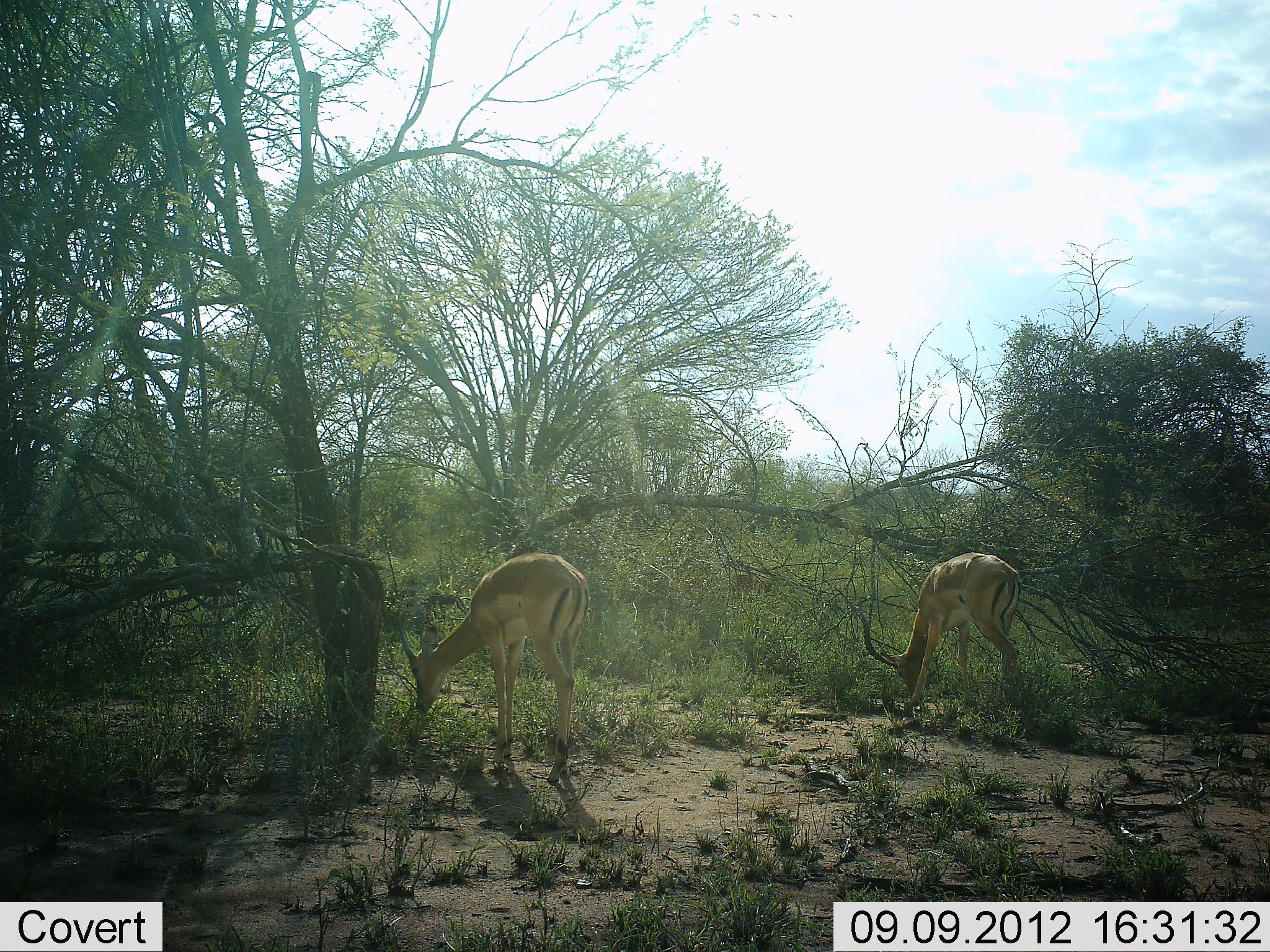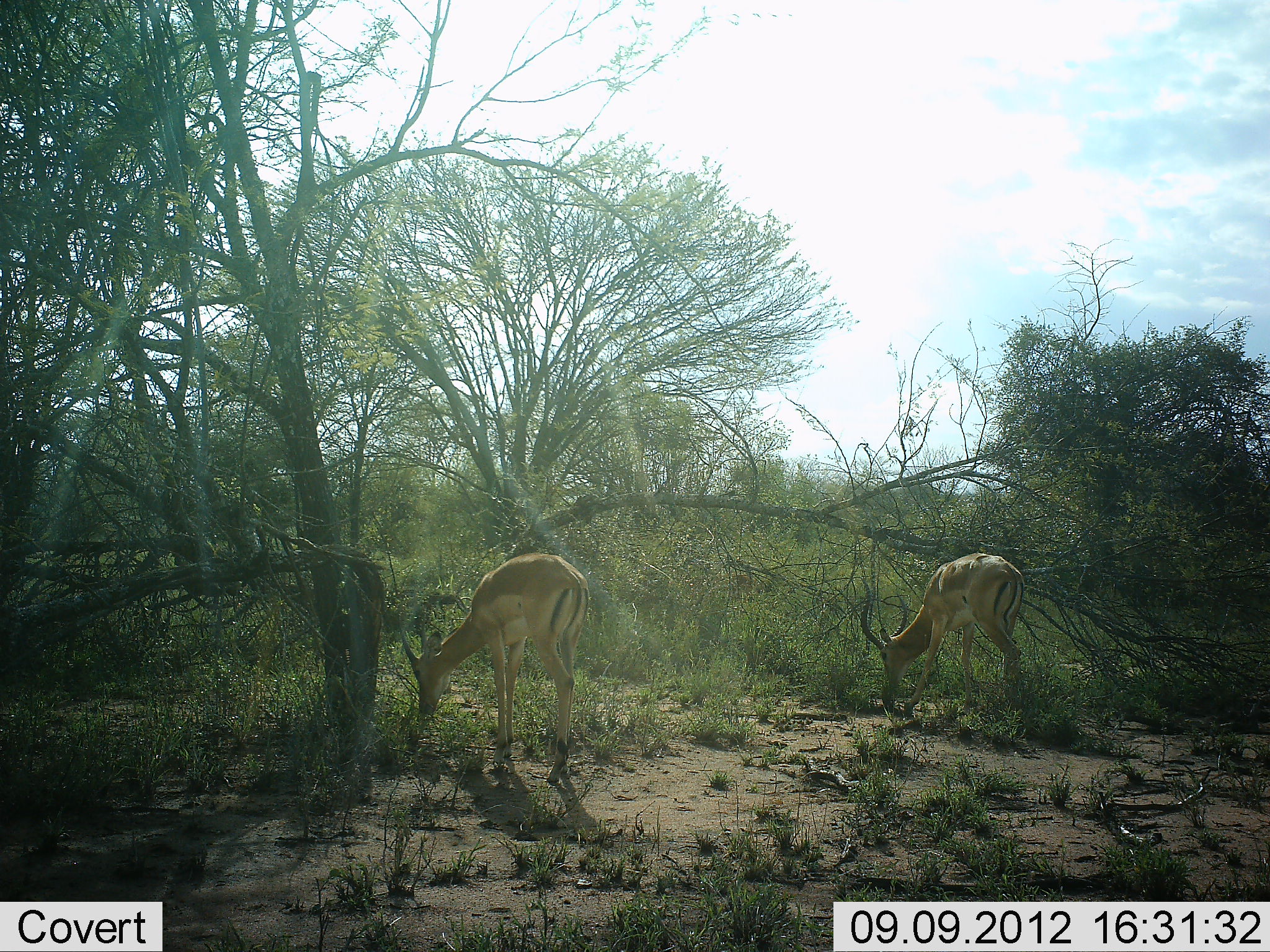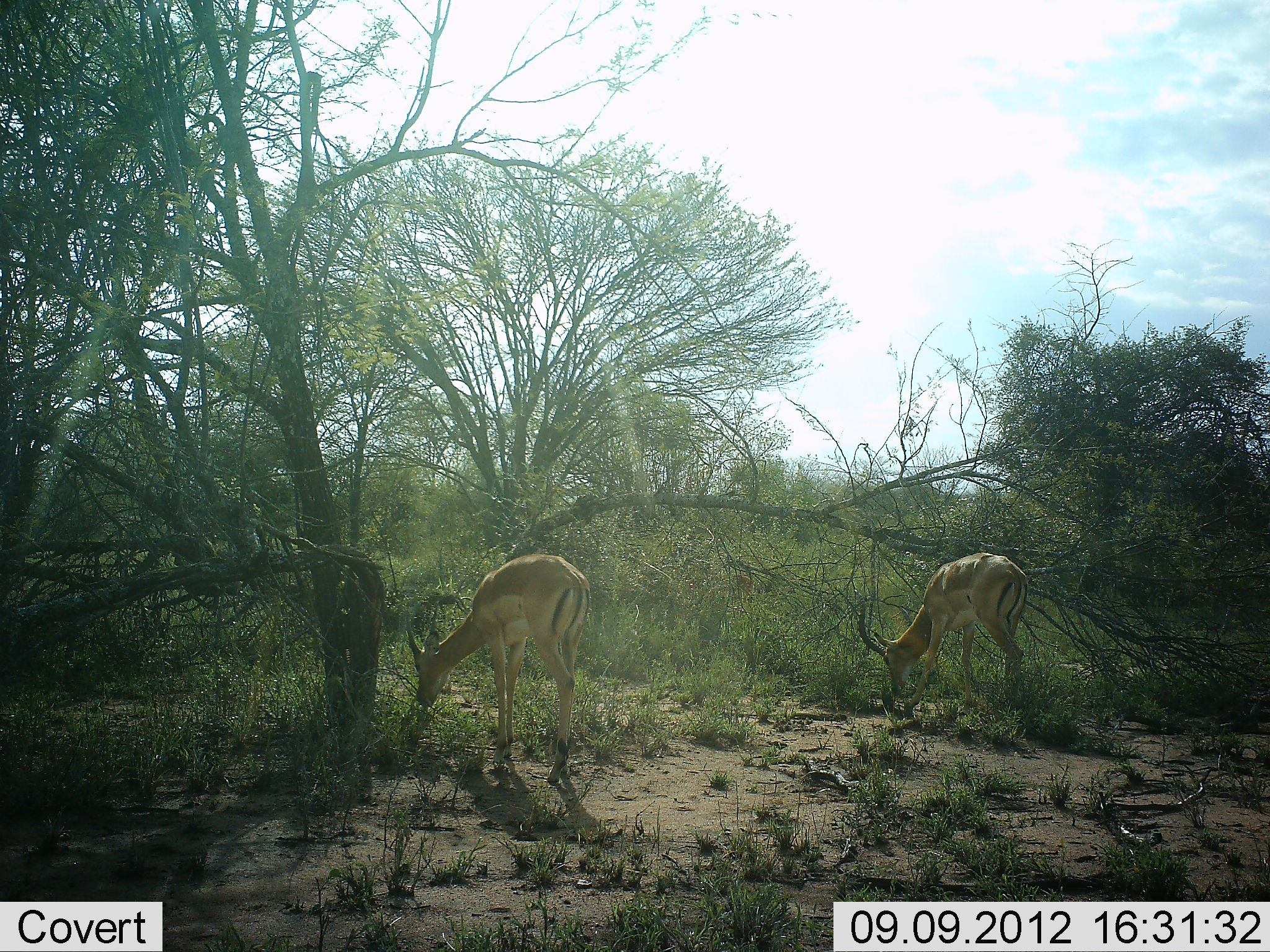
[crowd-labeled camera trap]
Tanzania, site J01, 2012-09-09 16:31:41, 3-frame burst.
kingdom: Animalia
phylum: Chordata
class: Mammalia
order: Artiodactyla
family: Bovidae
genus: Aepyceros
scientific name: Aepyceros melampus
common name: impala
Impala (Aepyceros melampus), count 2. Behavior (volunteer vote fractions): standing 0%, resting 0%, moving 10%, interacting 0%. Young present (vote fraction): 0%. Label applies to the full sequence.